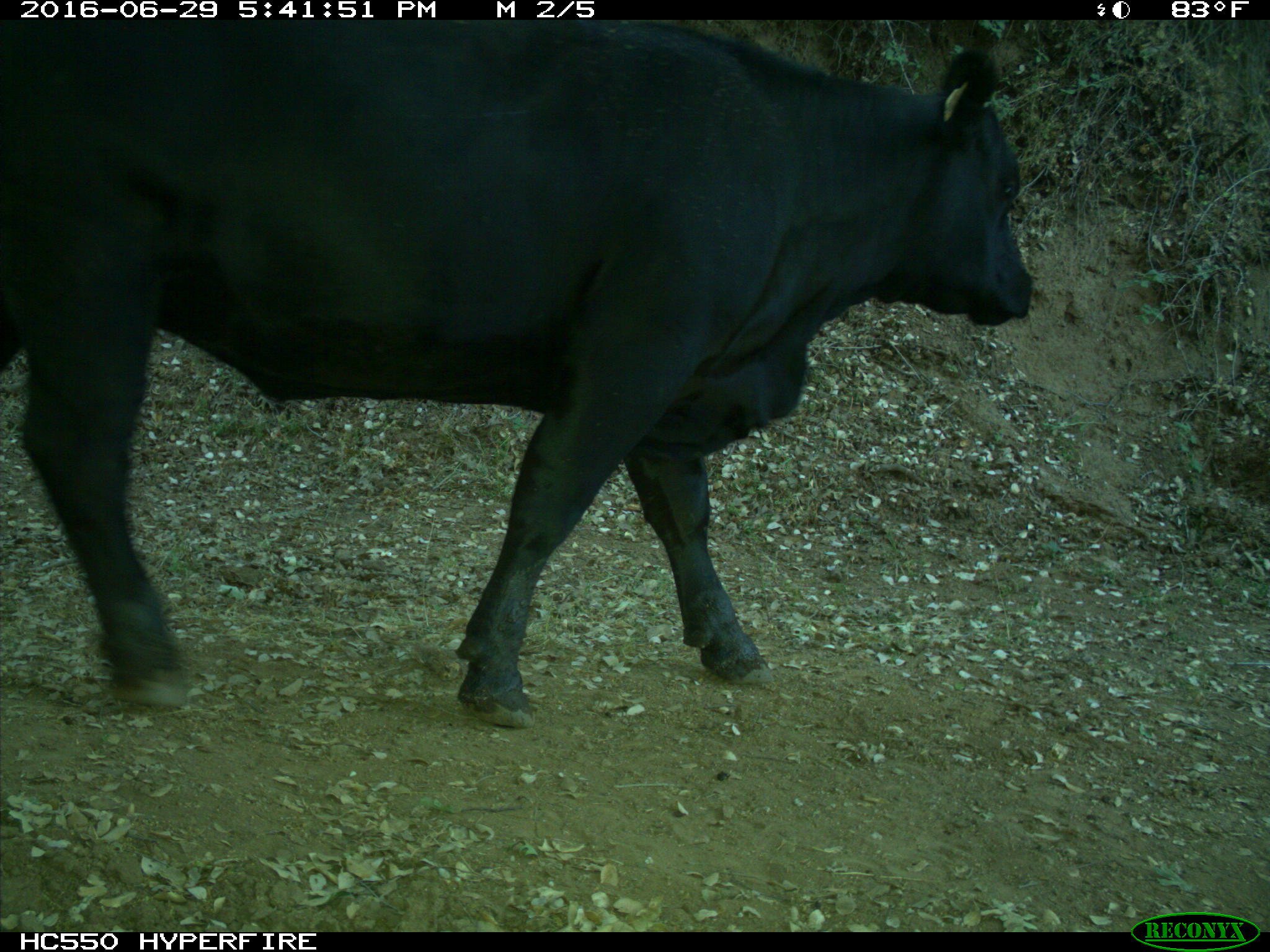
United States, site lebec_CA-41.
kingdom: Animalia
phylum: Chordata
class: Mammalia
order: Artiodactyla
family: Bovidae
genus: Bos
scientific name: Bos taurus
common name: domestic cow